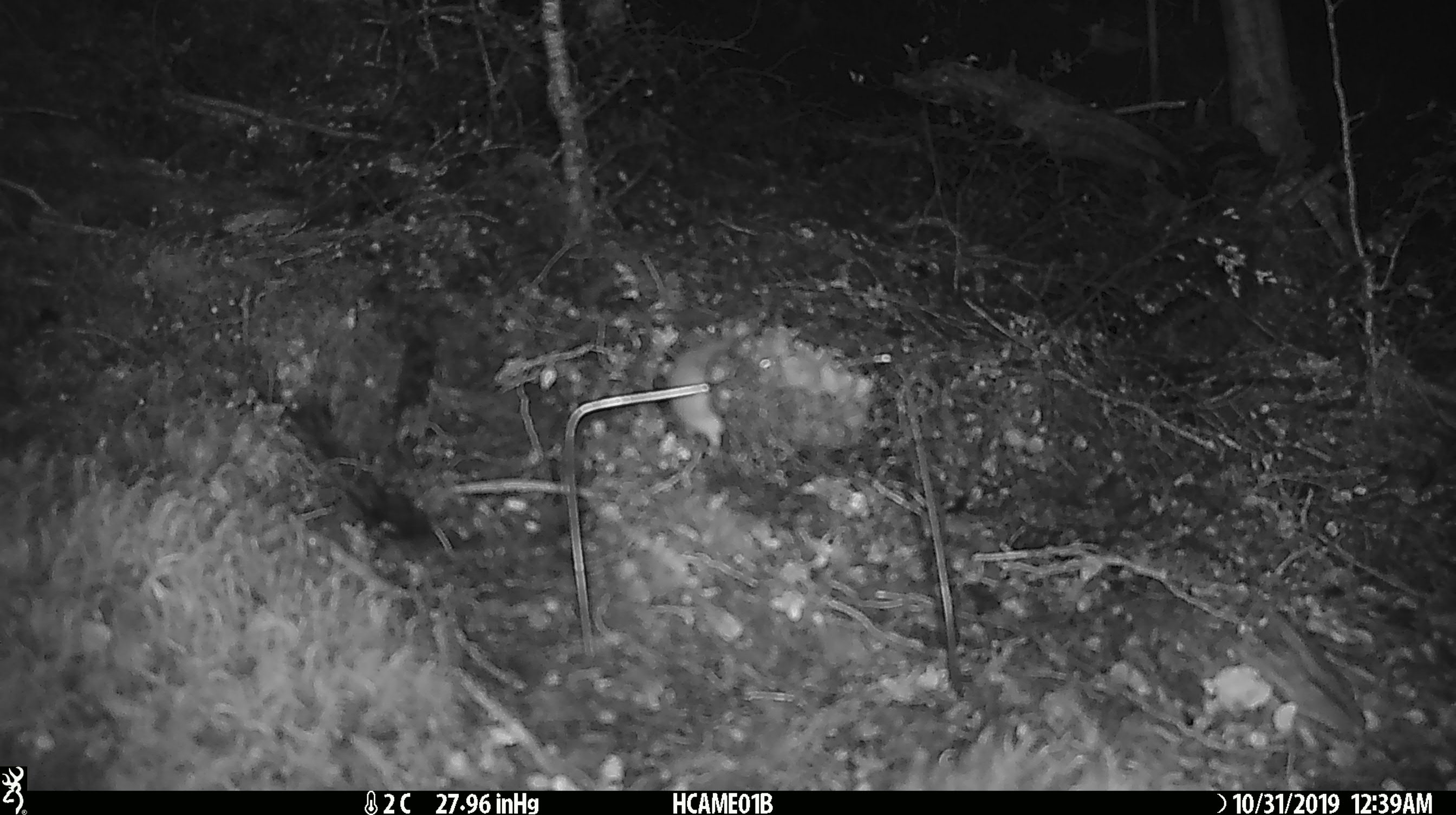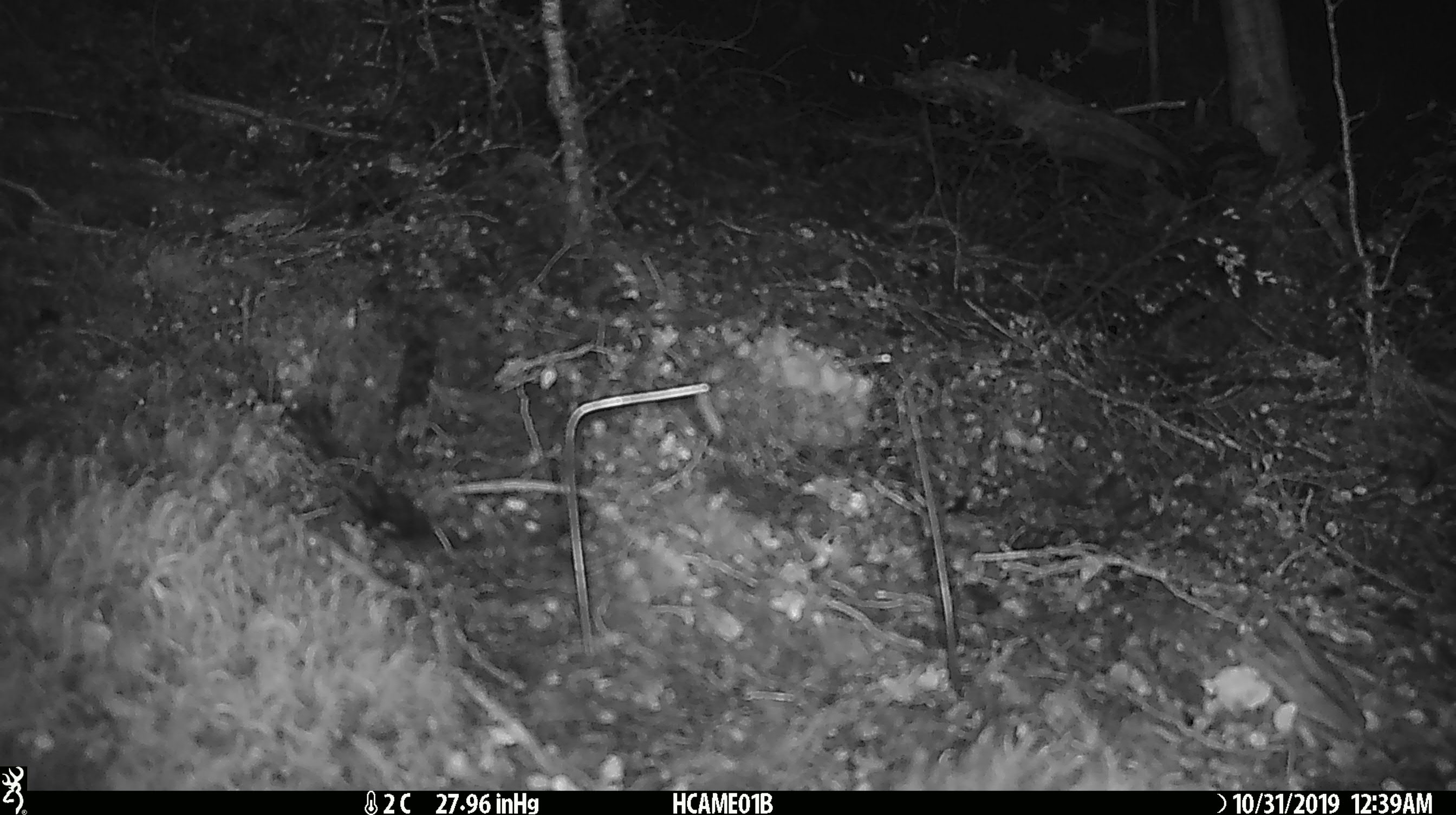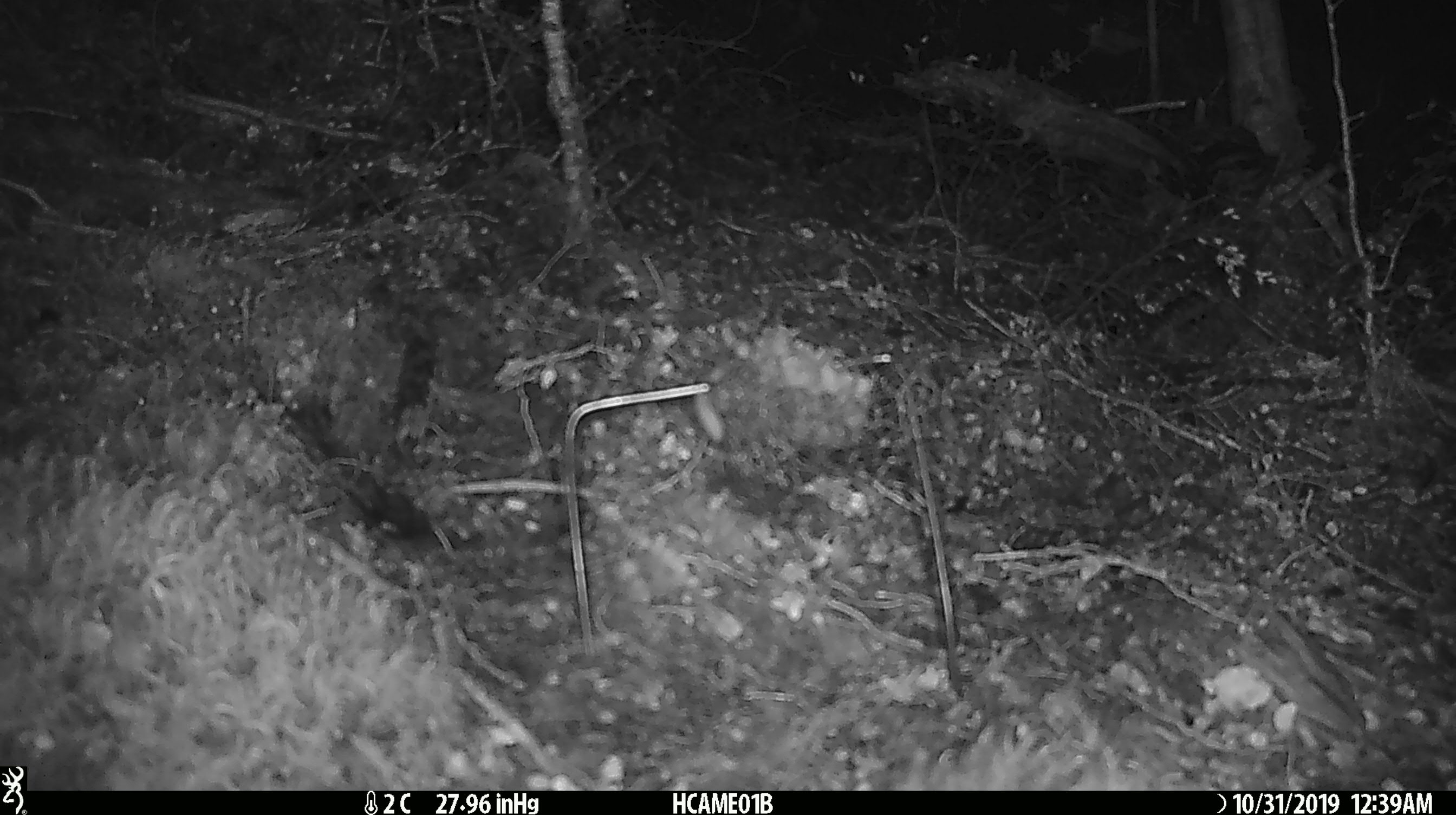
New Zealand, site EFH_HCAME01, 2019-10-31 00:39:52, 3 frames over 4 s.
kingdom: Animalia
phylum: Chordata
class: Mammalia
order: Rodentia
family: Muridae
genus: Mus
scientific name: Mus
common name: mouse